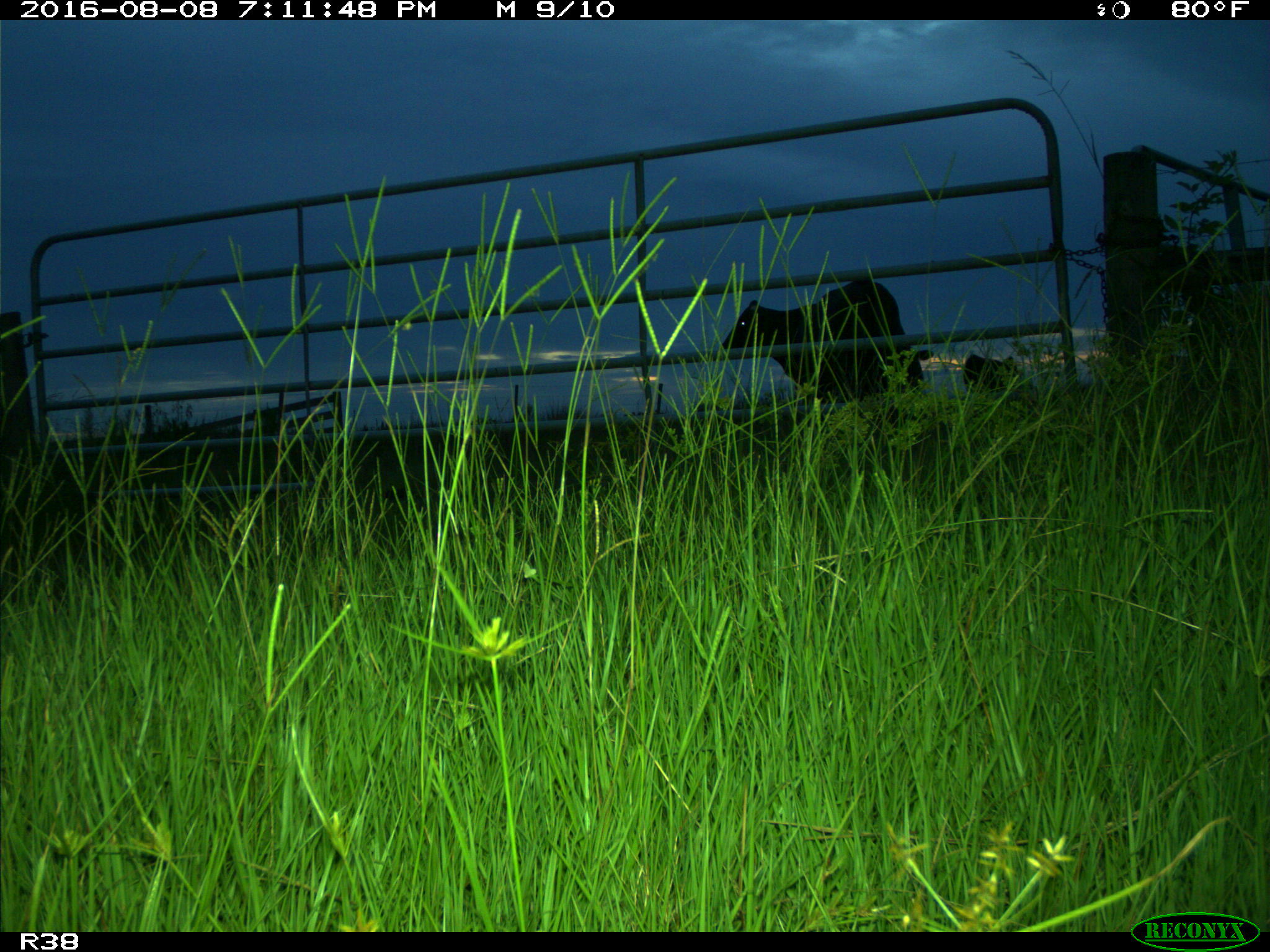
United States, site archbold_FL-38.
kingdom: Animalia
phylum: Chordata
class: Mammalia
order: Artiodactyla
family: Bovidae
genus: Bos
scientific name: Bos taurus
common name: domestic cow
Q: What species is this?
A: Bos taurus (domestic cow).